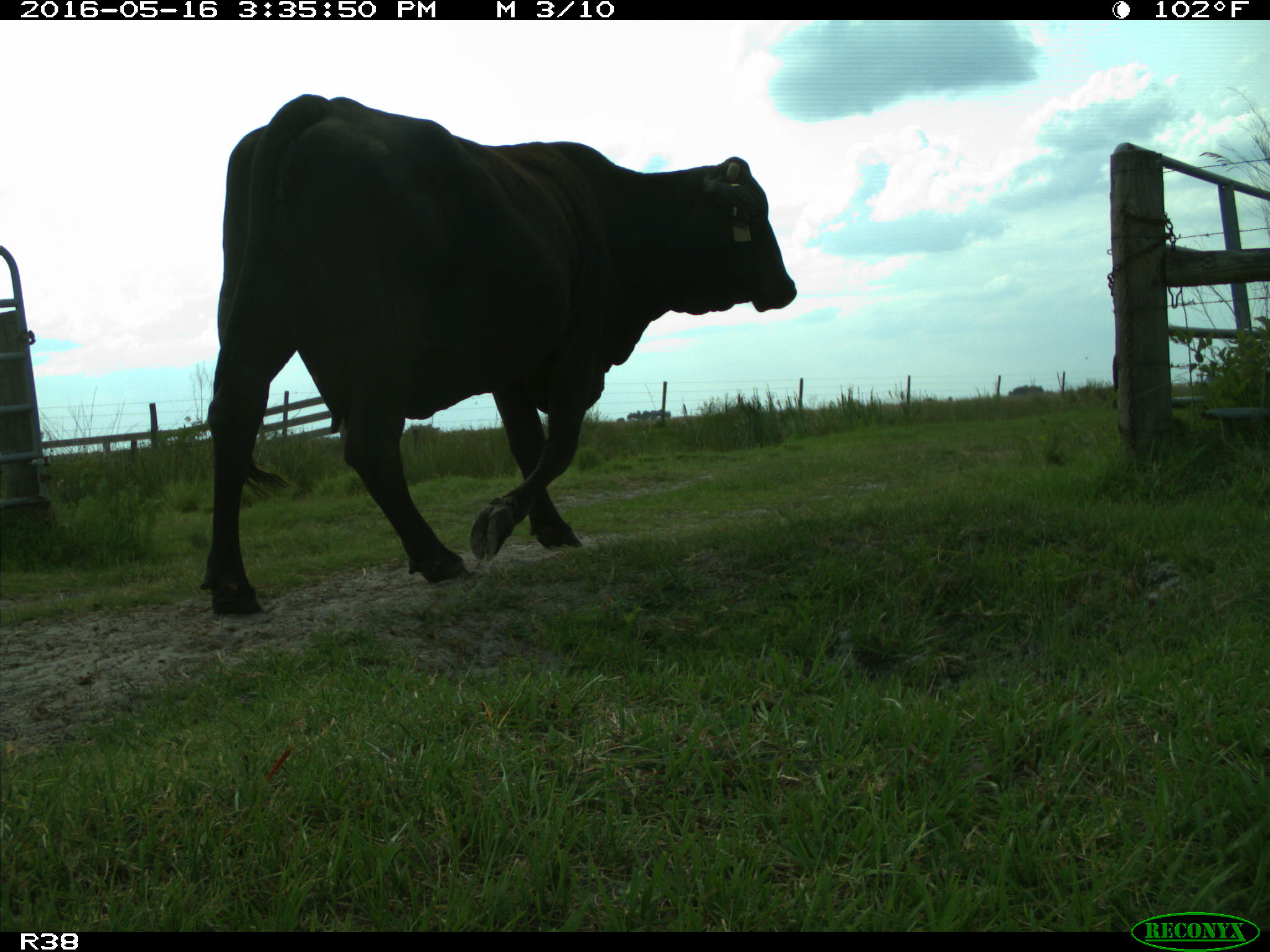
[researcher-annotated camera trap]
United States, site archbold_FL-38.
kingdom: Animalia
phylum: Chordata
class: Mammalia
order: Artiodactyla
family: Bovidae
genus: Bos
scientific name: Bos taurus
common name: domestic cow